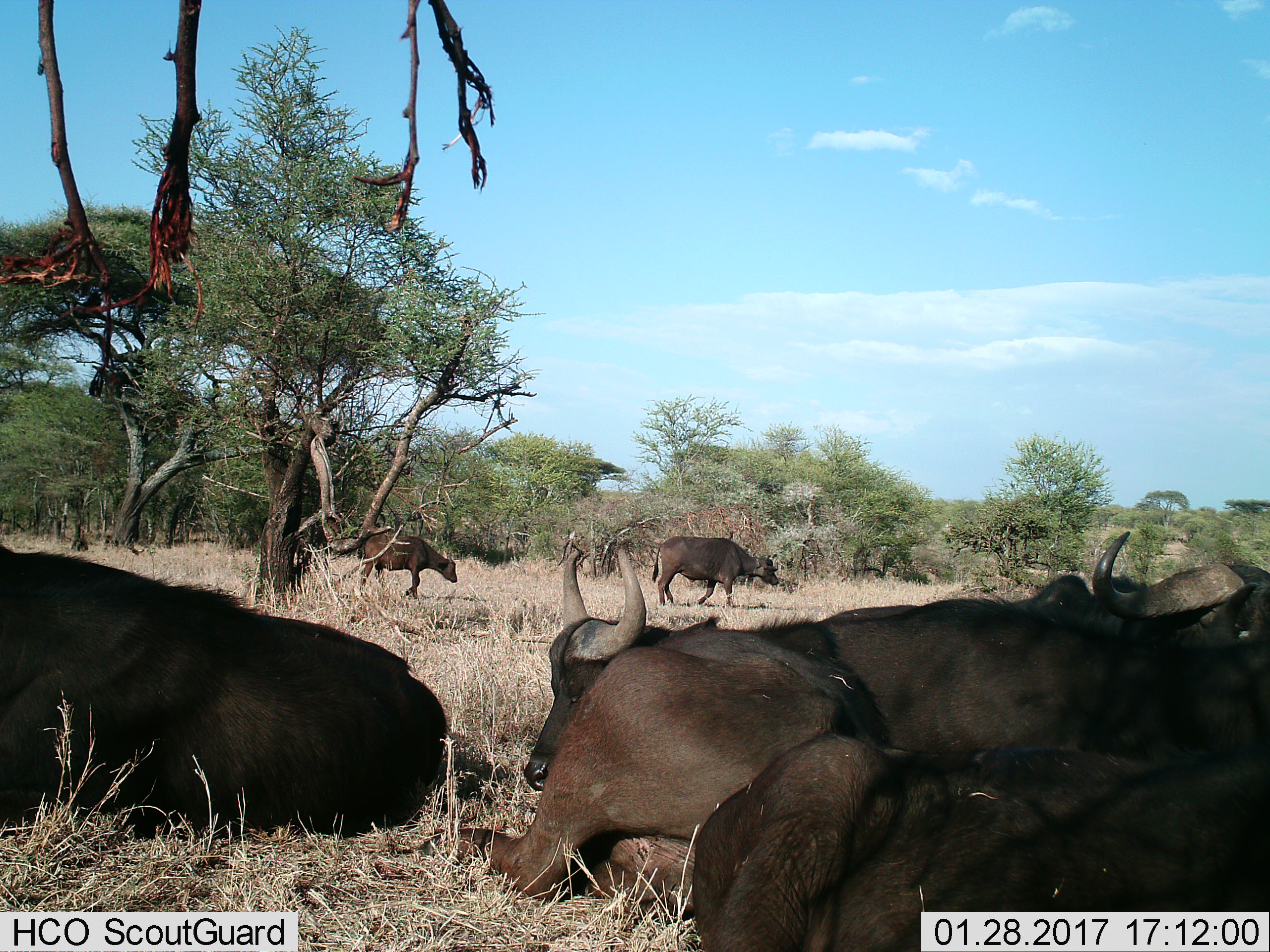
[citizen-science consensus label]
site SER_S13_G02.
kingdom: Animalia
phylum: Chordata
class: Mammalia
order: Artiodactyla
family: Bovidae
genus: Syncerus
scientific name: Syncerus caffer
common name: african buffalo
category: buffalo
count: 6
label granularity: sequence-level